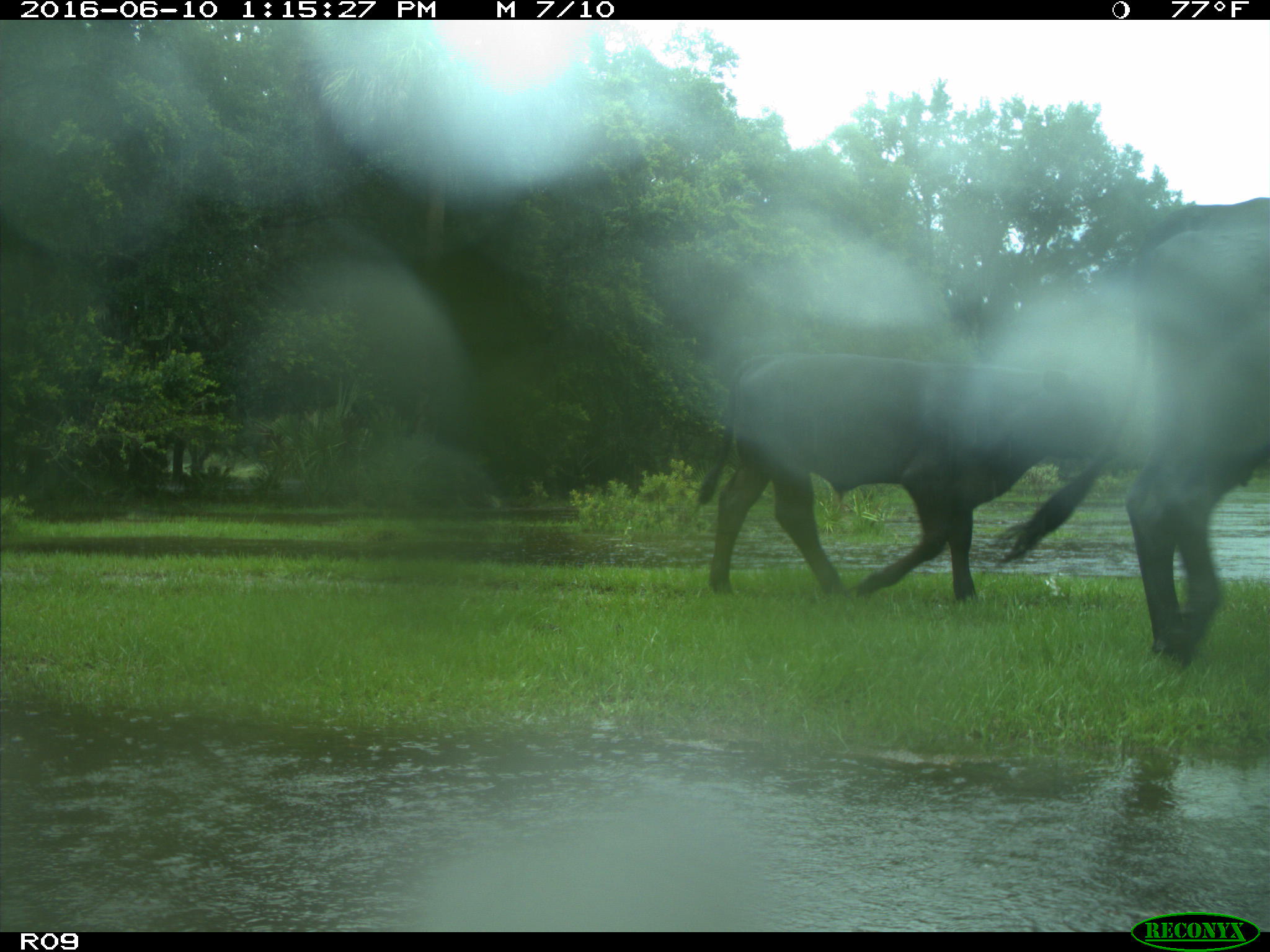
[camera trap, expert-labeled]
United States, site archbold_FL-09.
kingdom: Animalia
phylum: Chordata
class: Mammalia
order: Artiodactyla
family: Bovidae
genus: Bos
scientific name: Bos taurus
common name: domestic cow